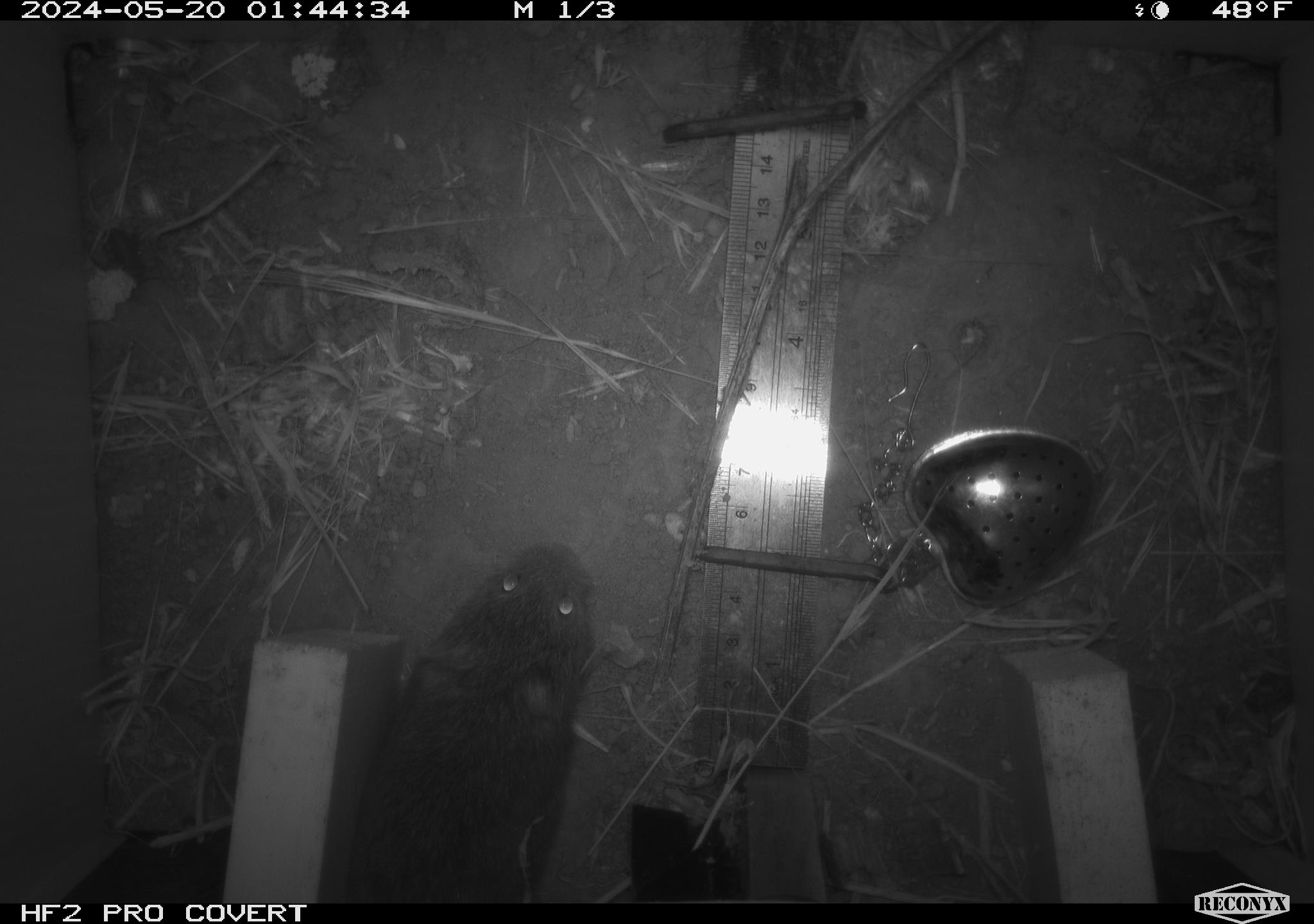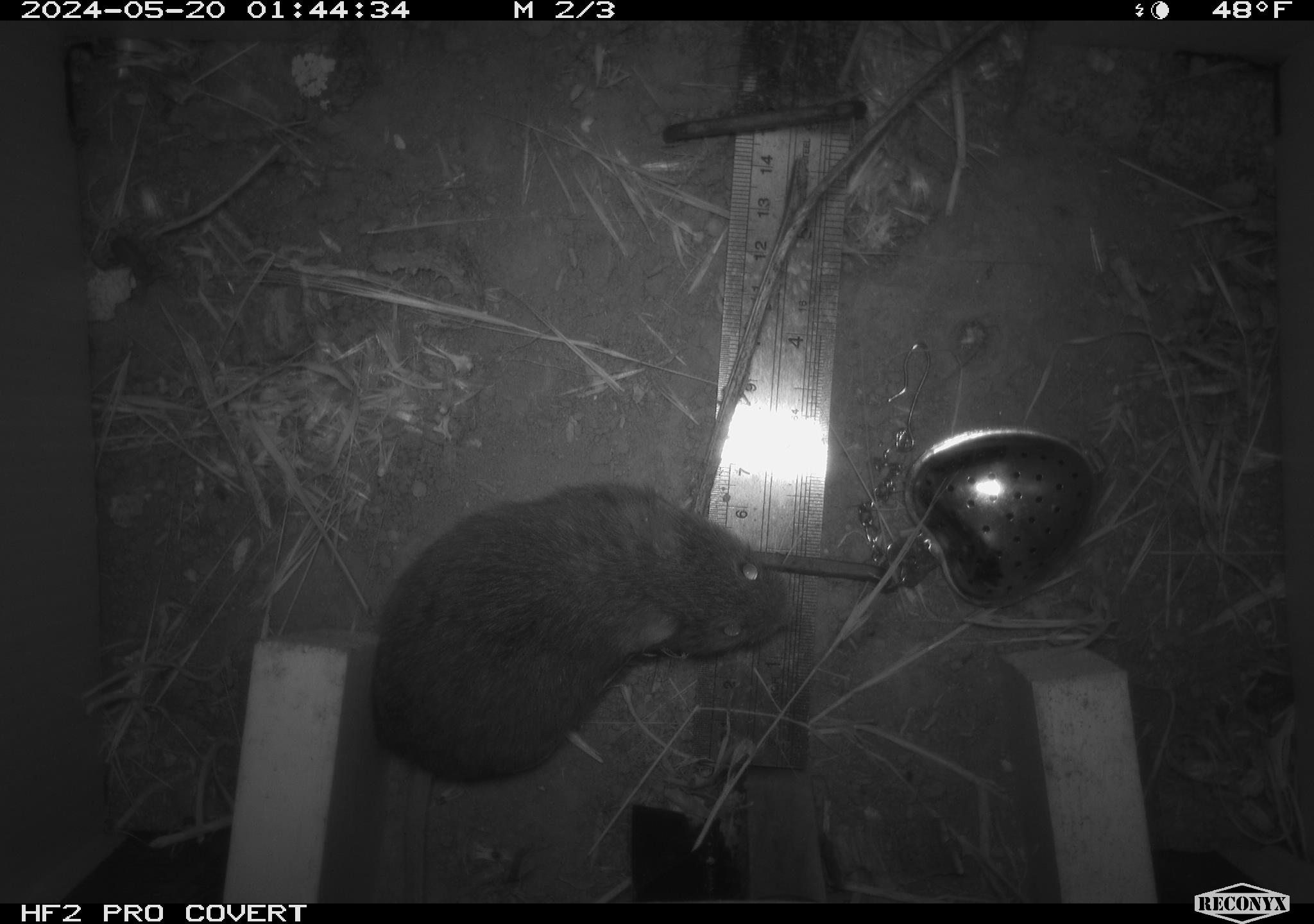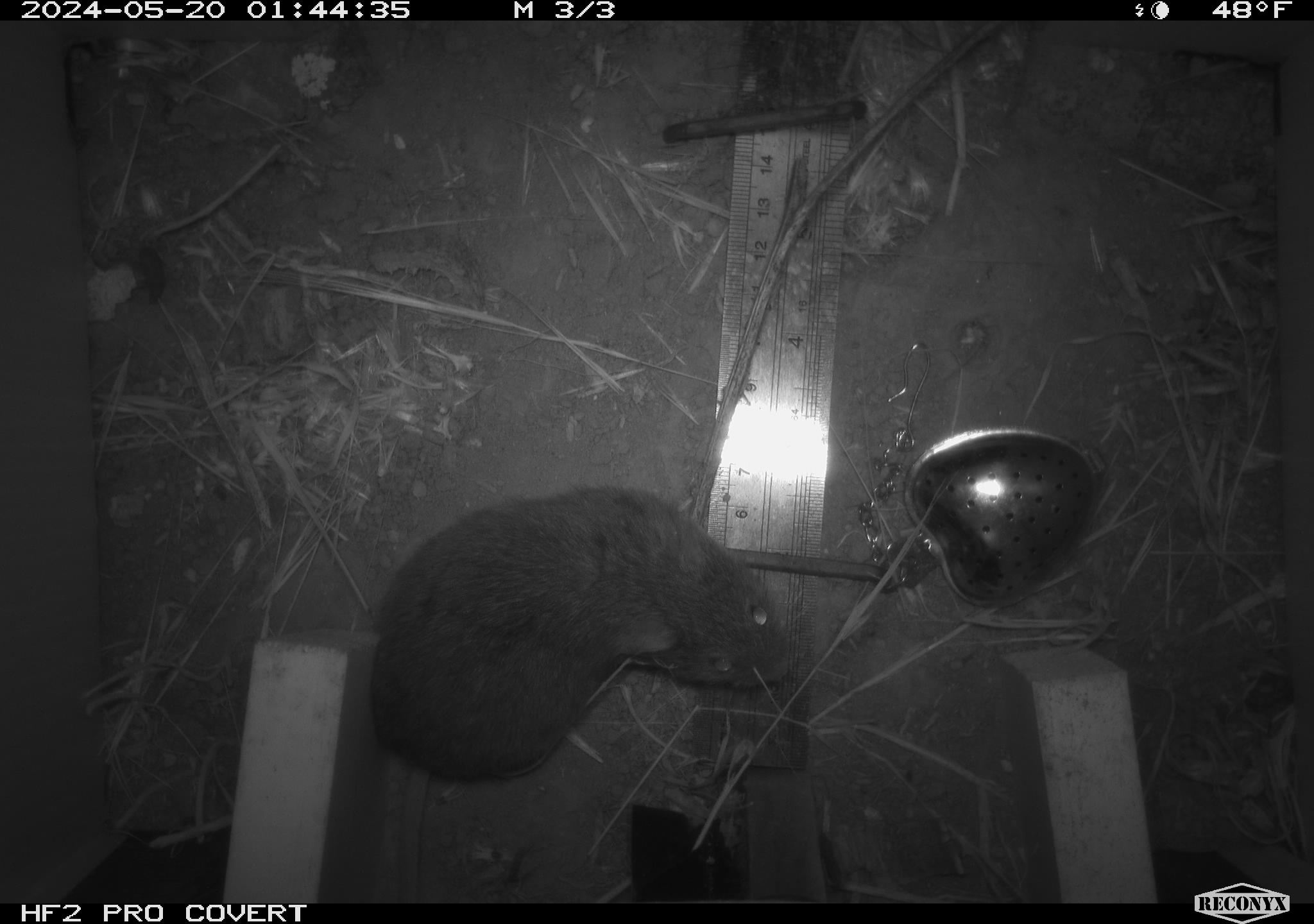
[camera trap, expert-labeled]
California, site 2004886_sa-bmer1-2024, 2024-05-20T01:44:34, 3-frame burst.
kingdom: Animalia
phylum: Chordata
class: Mammalia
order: Rodentia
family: Cricetidae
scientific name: Arvicolinae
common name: voles, lemmings, and muskrats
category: arvicolinae subfamily